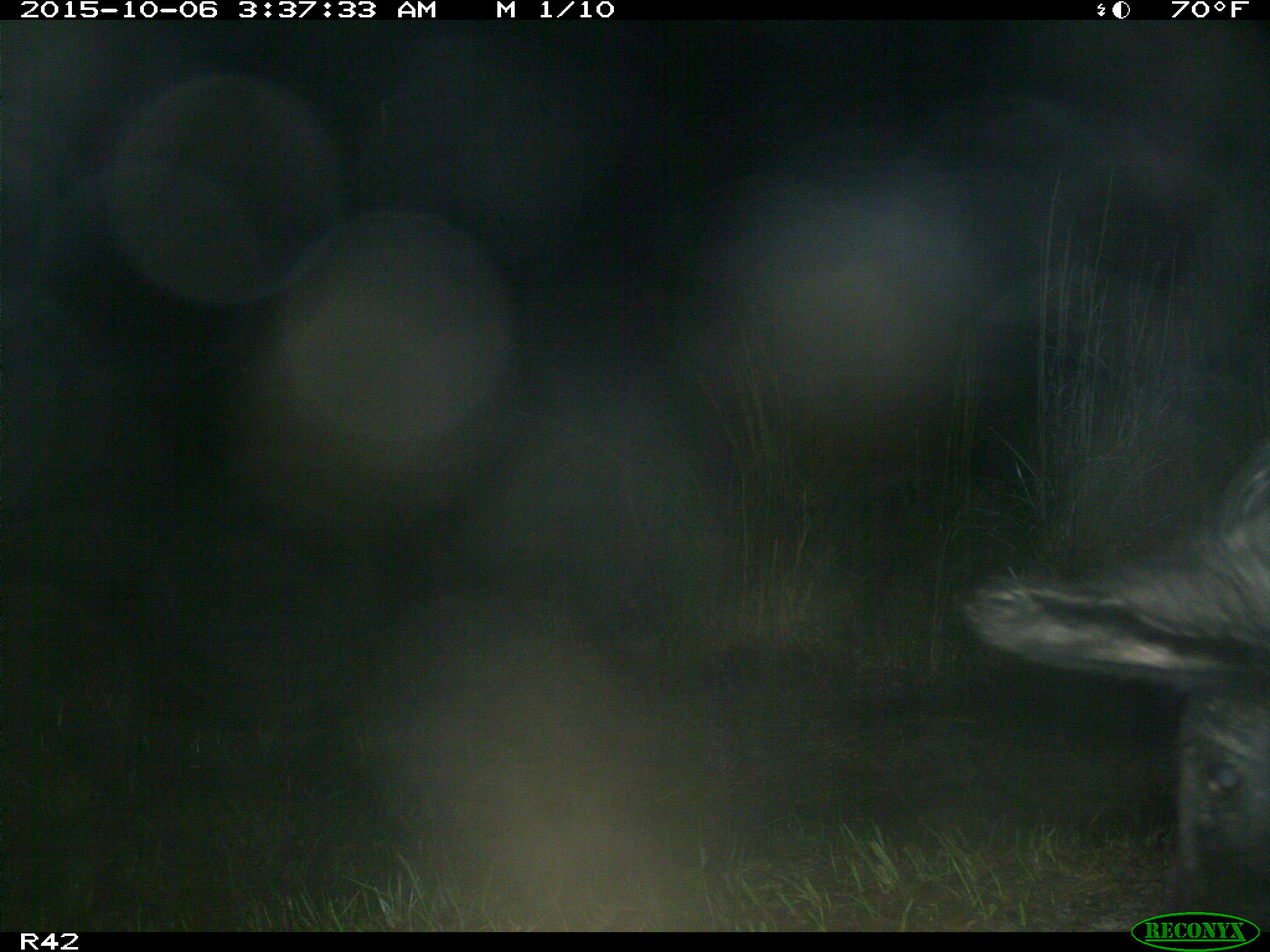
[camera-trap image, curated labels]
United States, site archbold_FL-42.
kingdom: Animalia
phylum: Chordata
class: Mammalia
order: Artiodactyla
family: Suidae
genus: Sus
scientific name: Sus scrofa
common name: wild boar